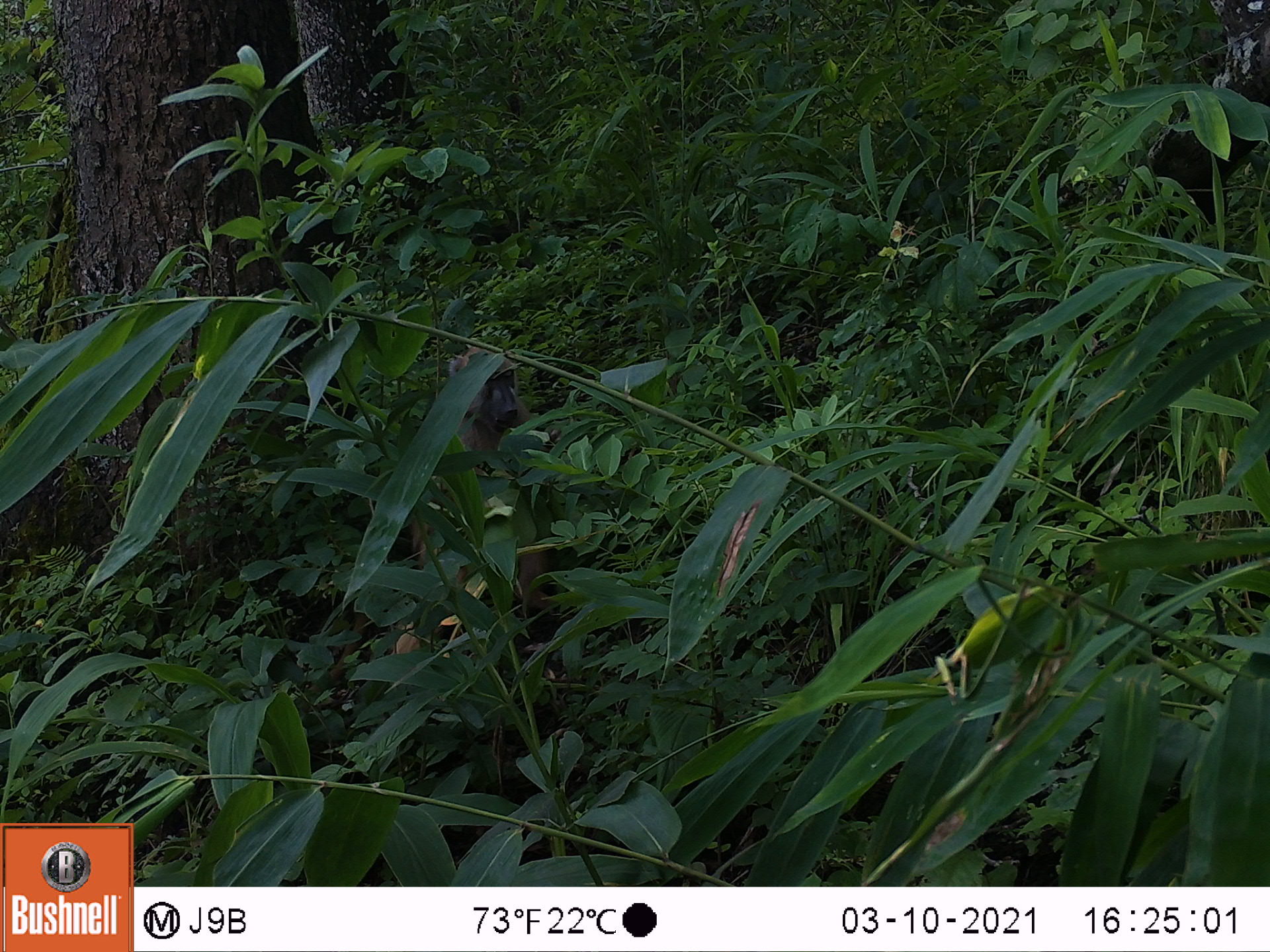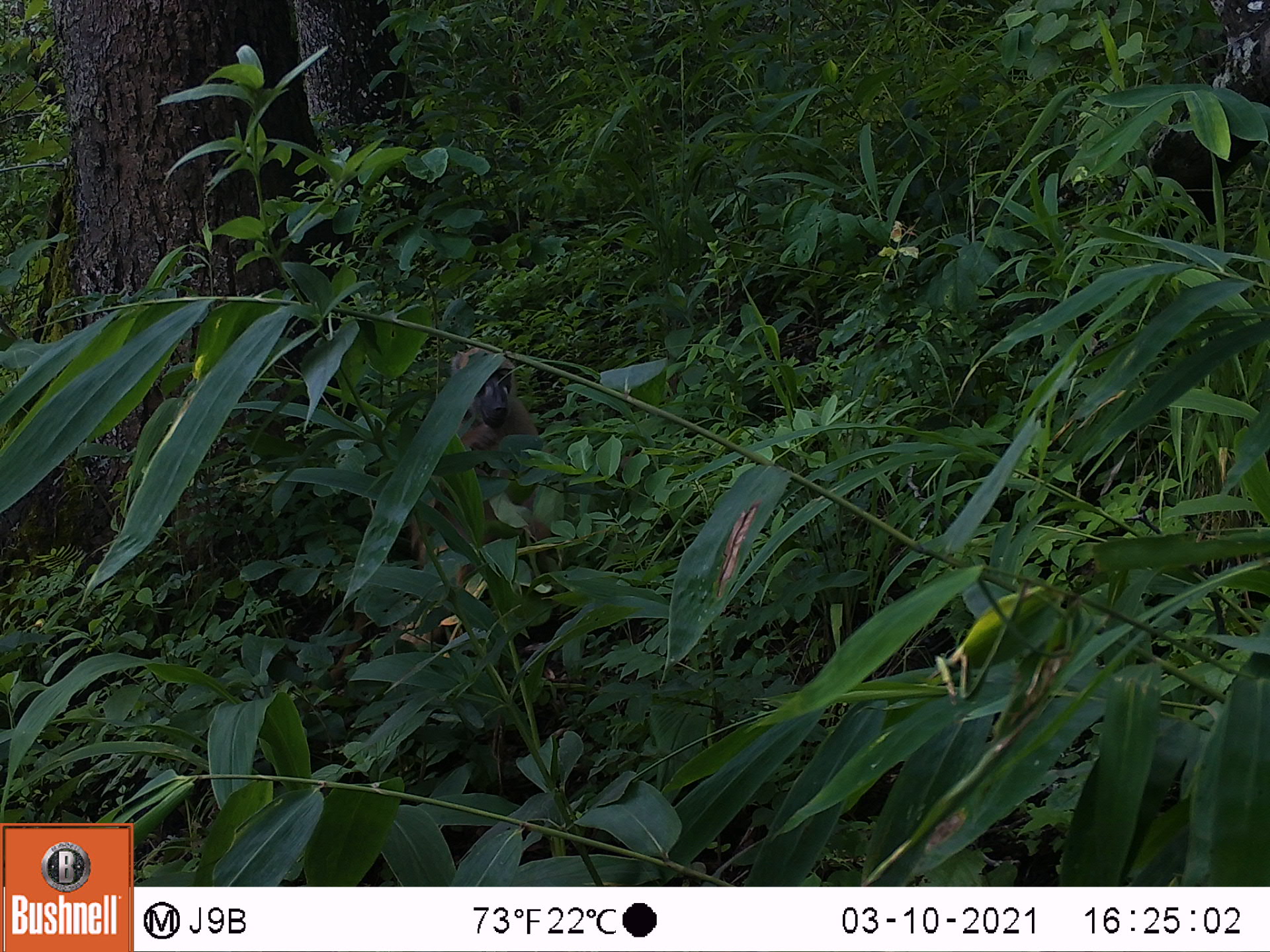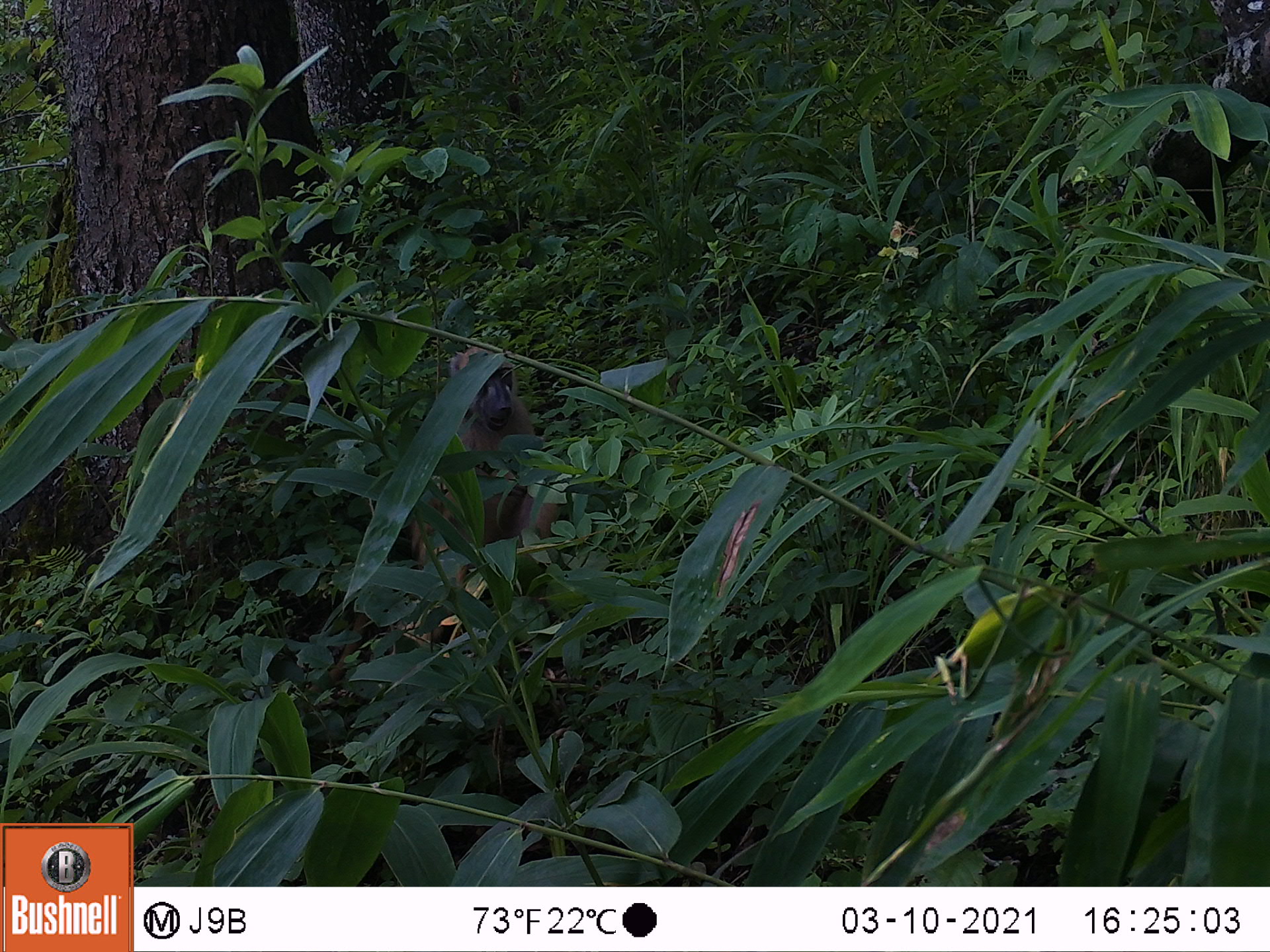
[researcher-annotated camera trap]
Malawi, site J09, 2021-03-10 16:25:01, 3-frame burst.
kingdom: Animalia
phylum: Chordata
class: Mammalia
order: Primates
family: Cercopithecidae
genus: Papio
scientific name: Papio cynocephalus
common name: yellow baboon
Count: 1.